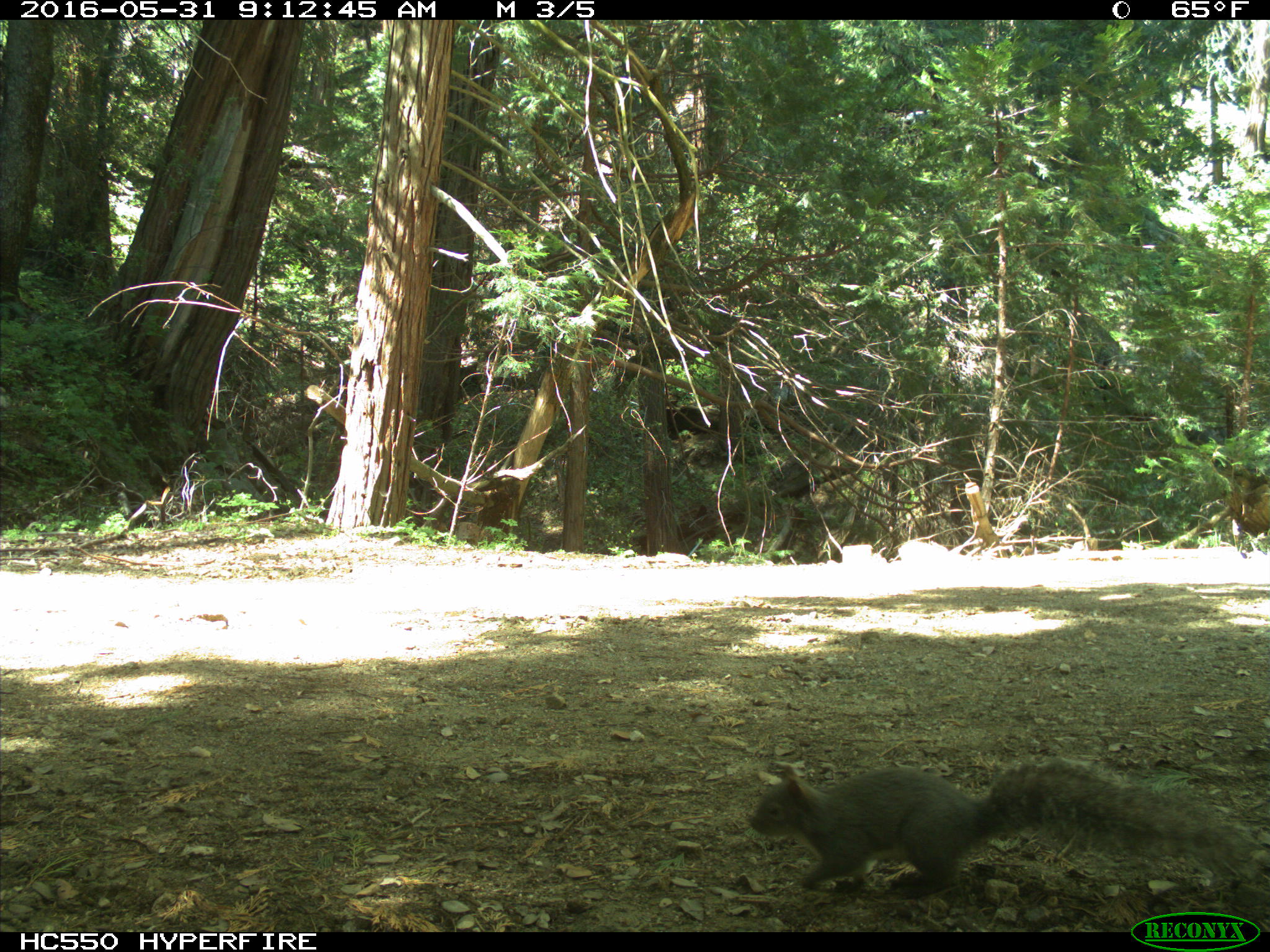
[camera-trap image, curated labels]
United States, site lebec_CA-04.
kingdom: Animalia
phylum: Chordata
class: Mammalia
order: Rodentia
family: Sciuridae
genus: Sciurus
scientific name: Sciurus carolinensis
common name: eastern gray squirrel